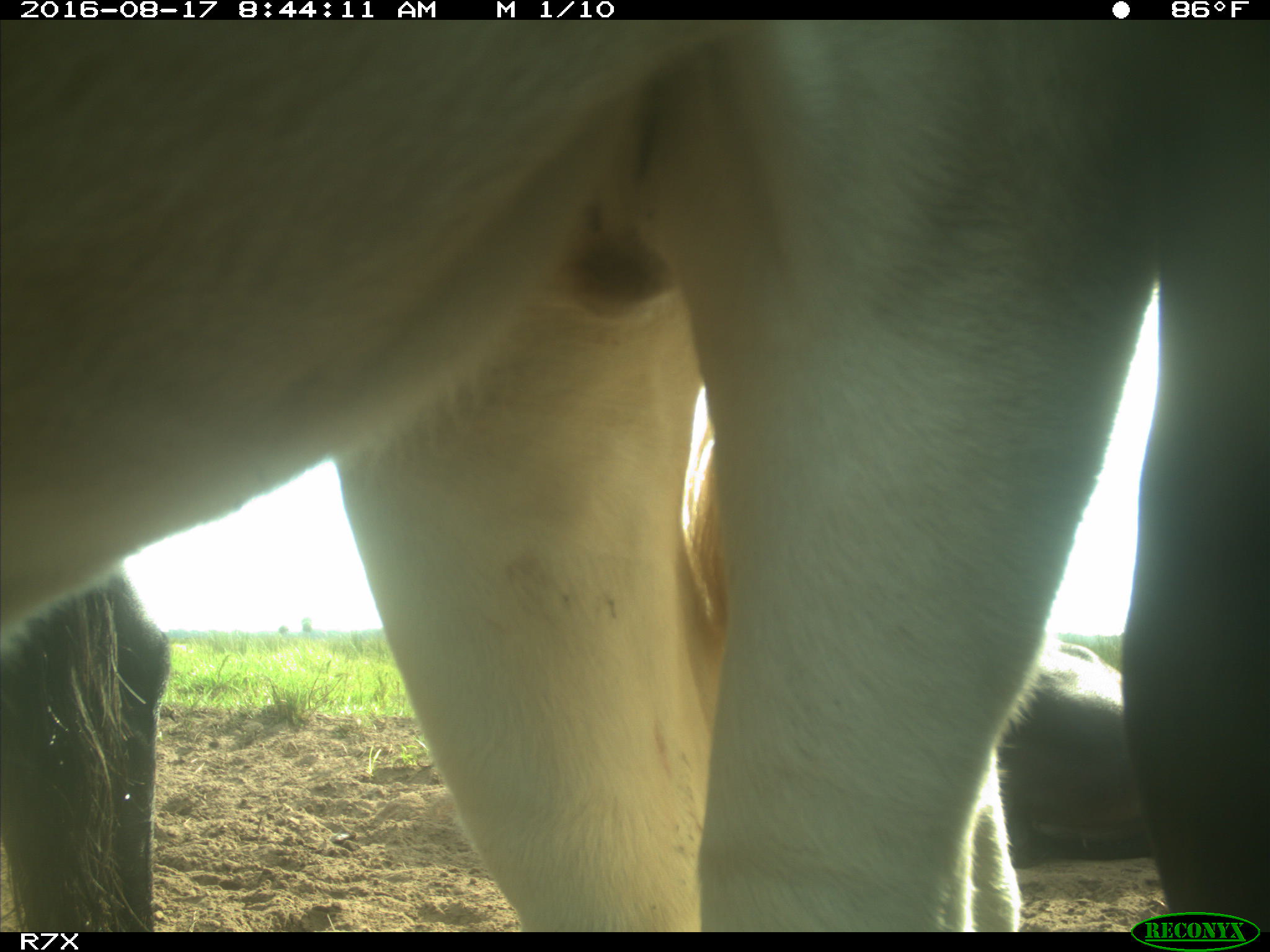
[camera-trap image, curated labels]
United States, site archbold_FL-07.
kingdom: Animalia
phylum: Chordata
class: Mammalia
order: Artiodactyla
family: Bovidae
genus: Bos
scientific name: Bos taurus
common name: domestic cow